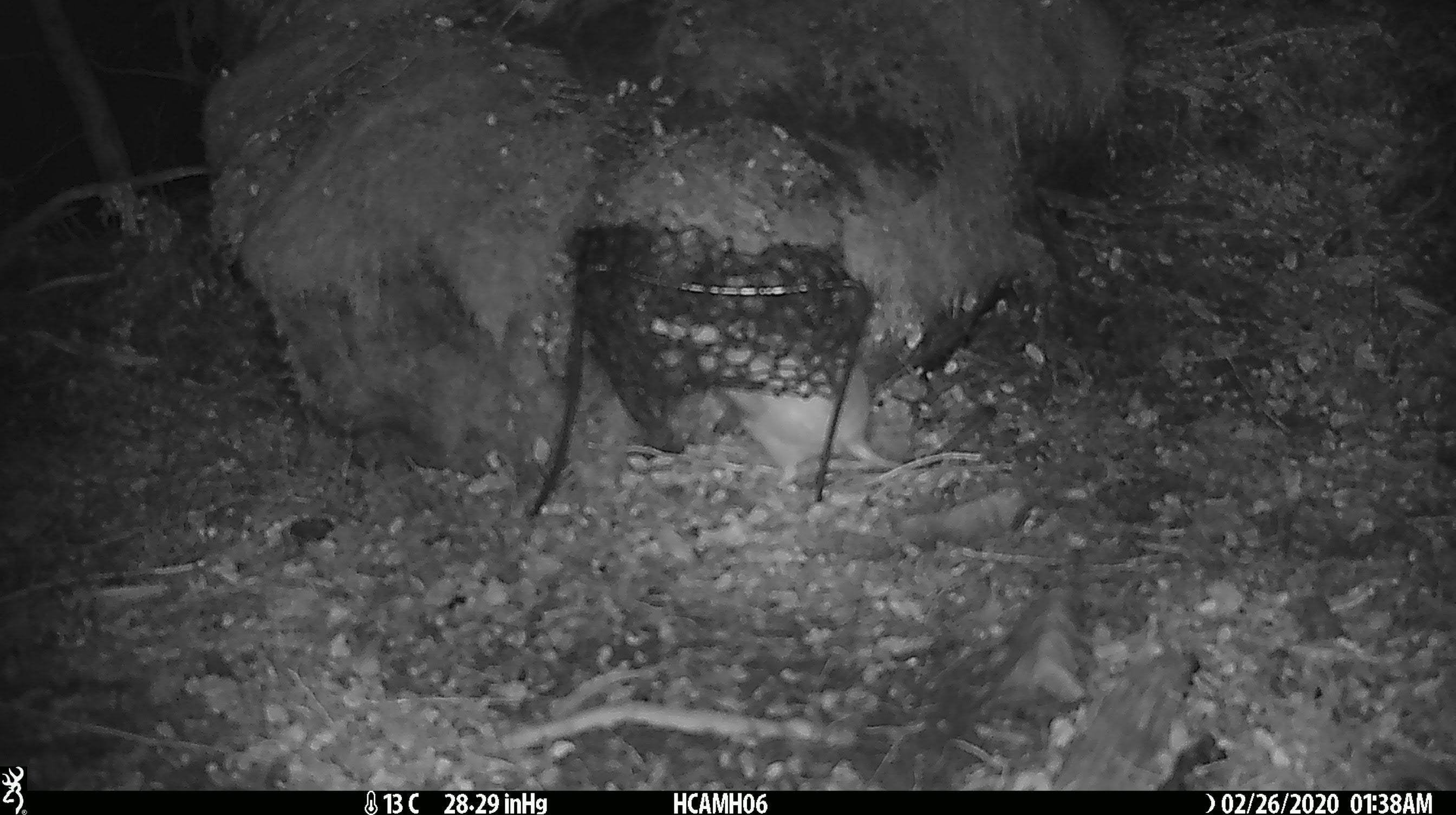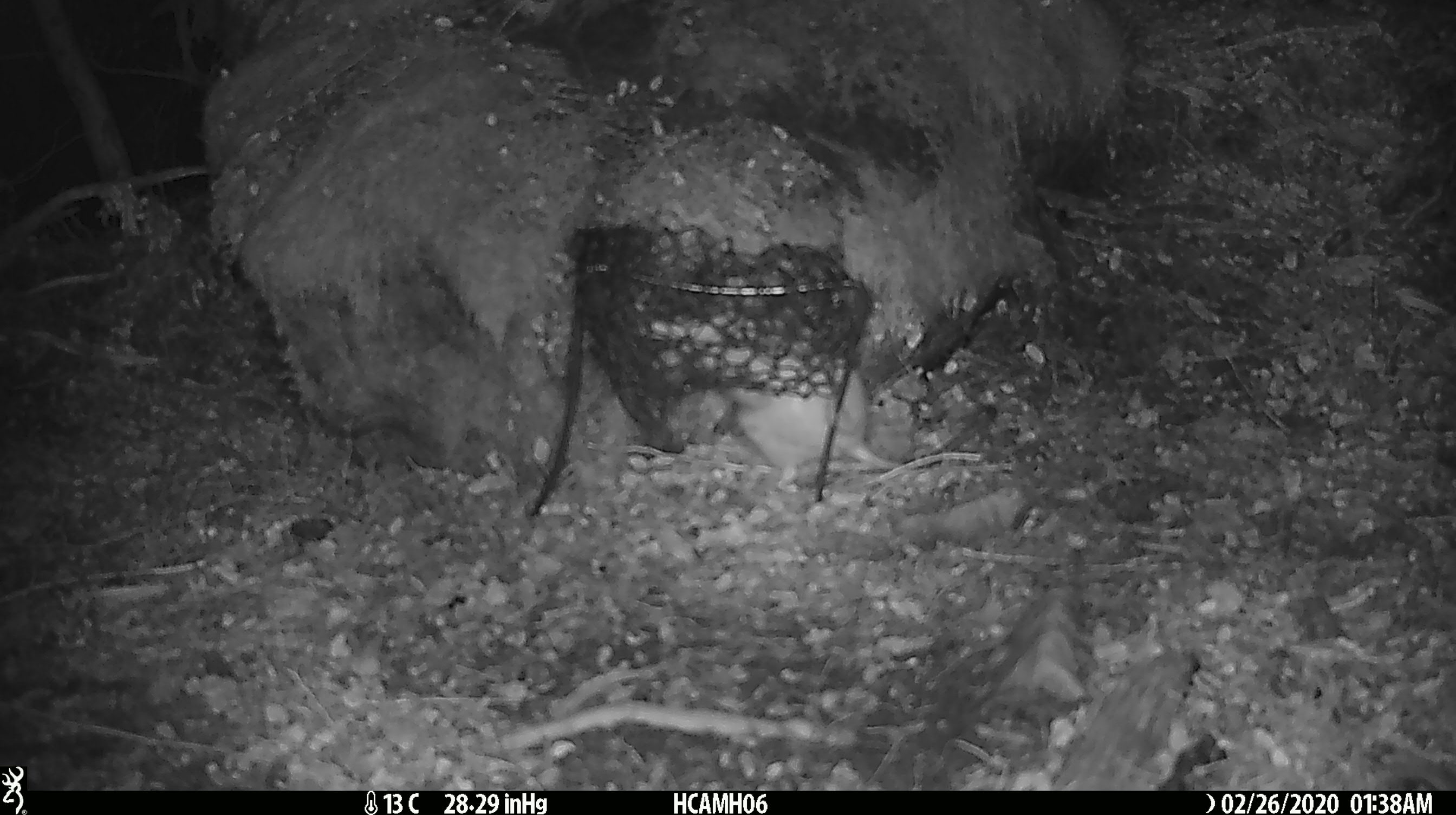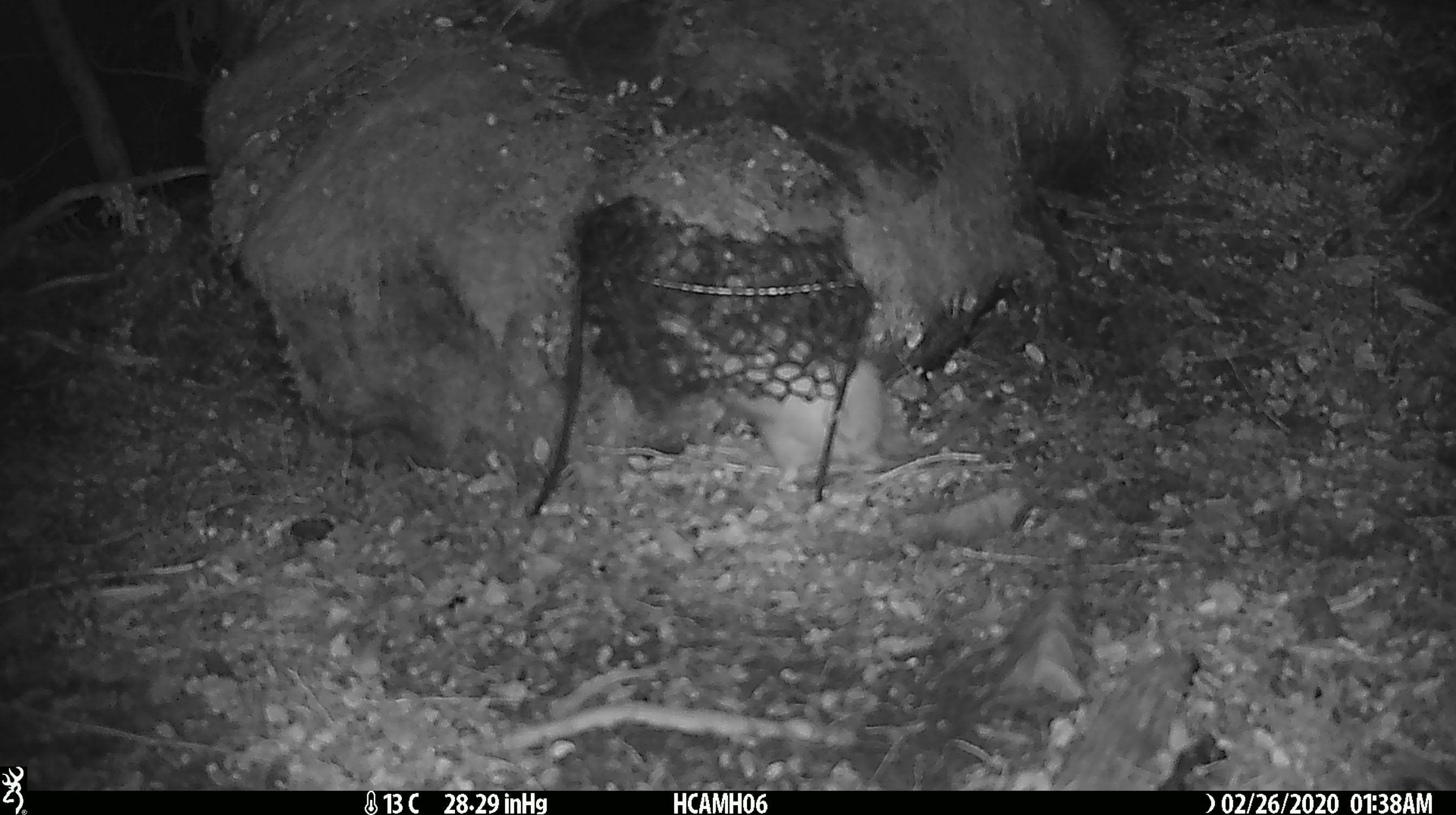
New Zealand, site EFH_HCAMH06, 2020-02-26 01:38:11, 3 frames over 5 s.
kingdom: Animalia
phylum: Chordata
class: Mammalia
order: Rodentia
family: Muridae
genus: Rattus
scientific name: Rattus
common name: rat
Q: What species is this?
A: Rat (Rattus).